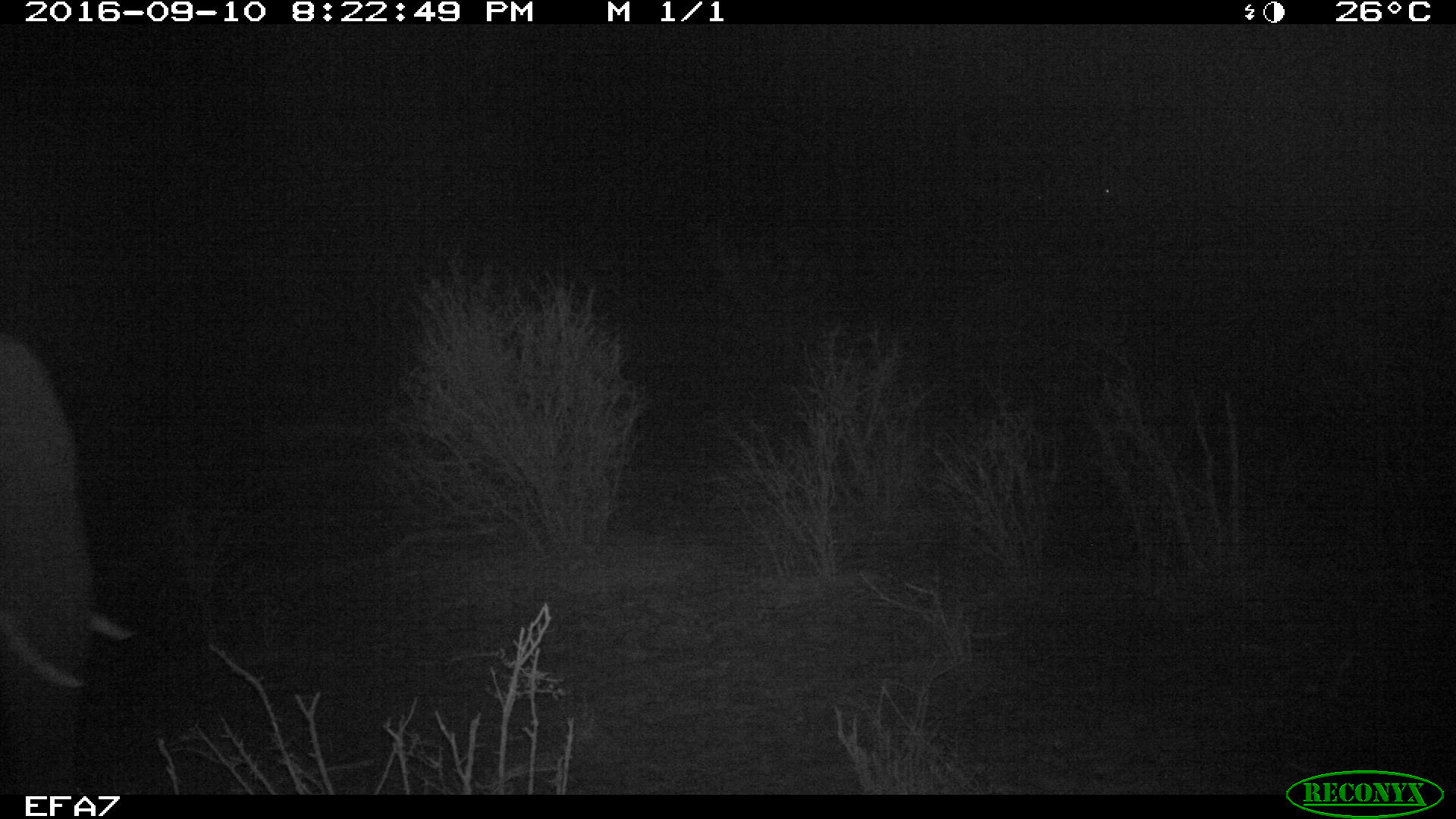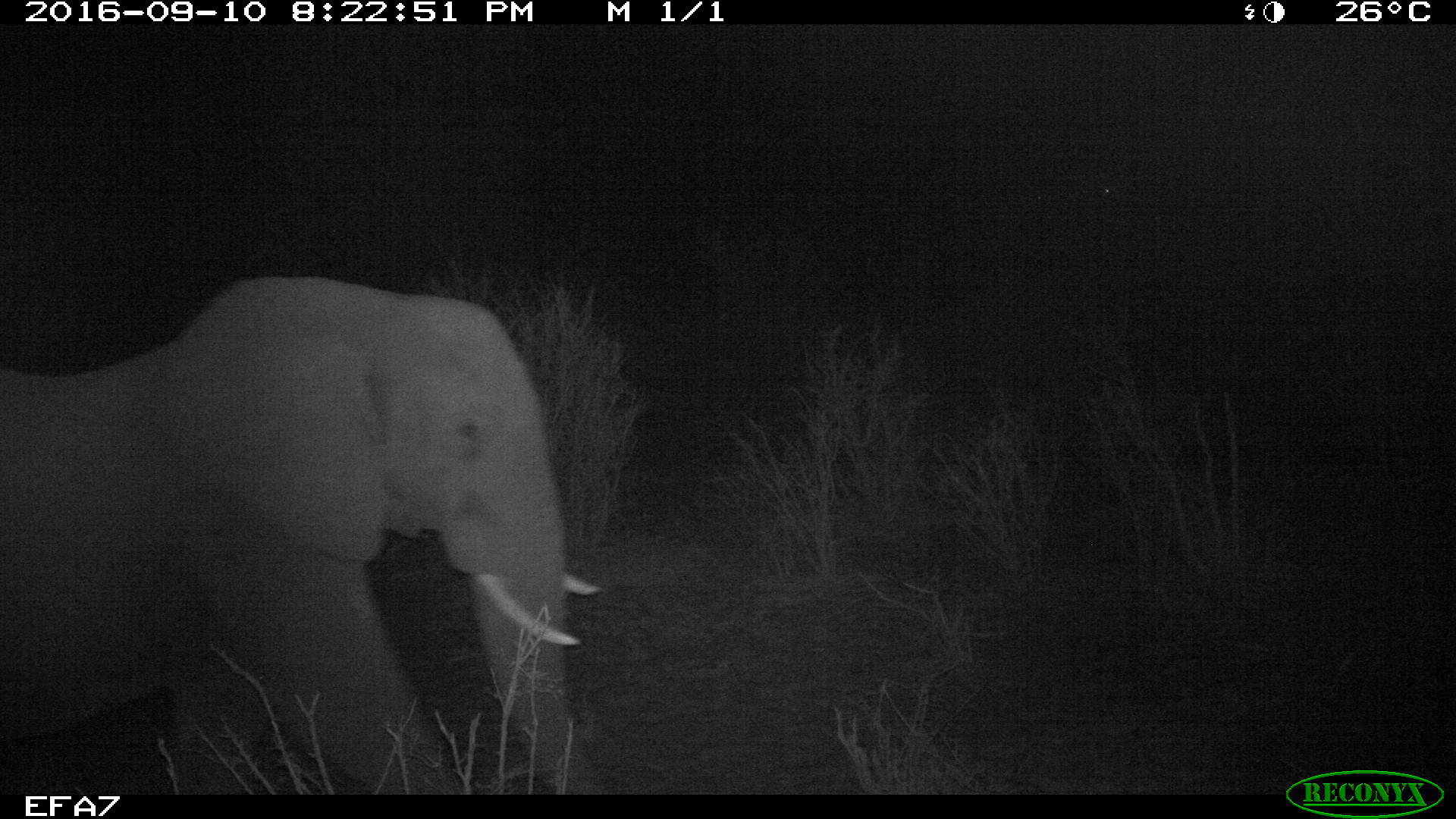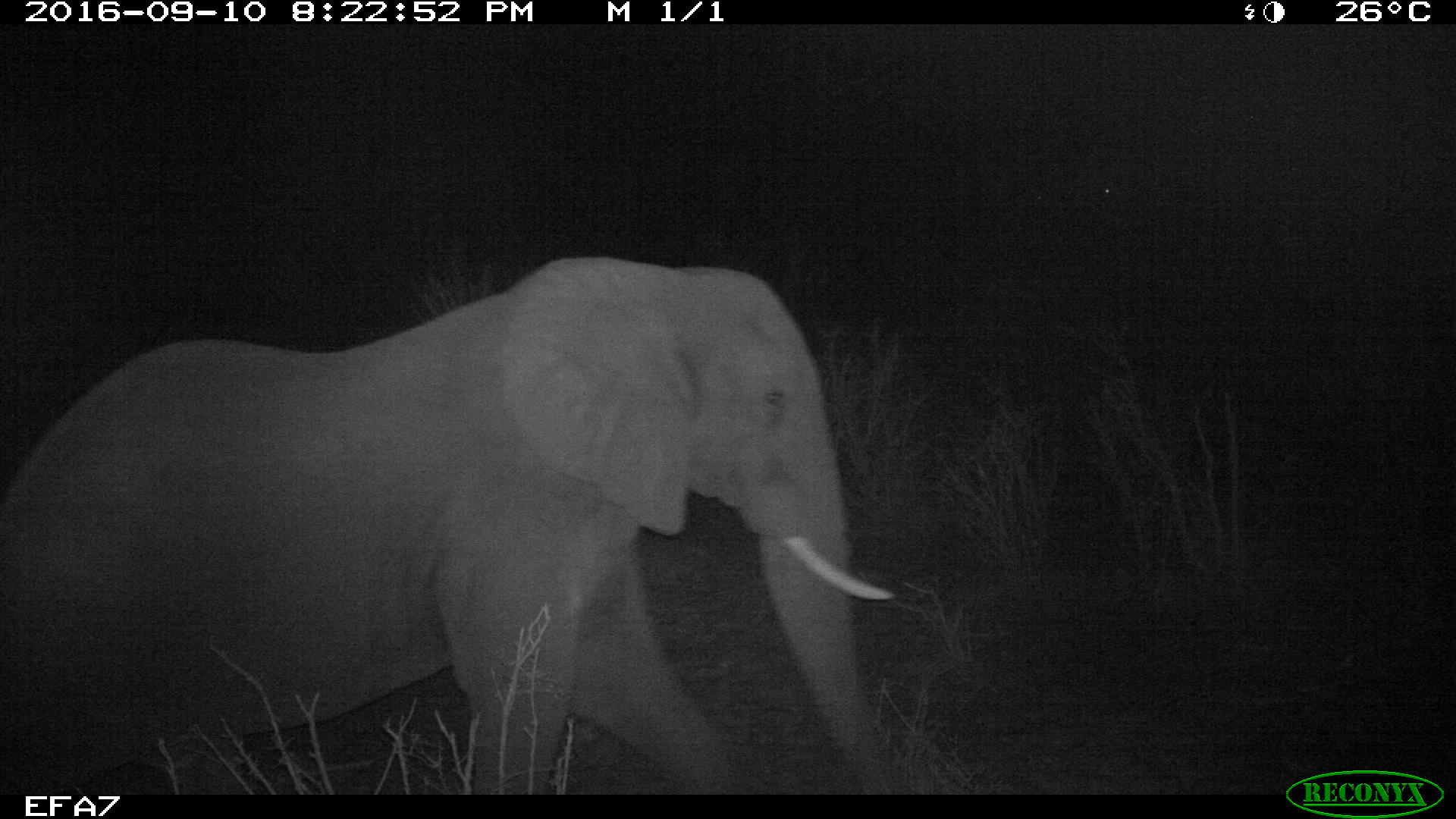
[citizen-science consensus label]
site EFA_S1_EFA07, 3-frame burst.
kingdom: Animalia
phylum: Chordata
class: Mammalia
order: Proboscidea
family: Elephantidae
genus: Loxodonta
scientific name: Loxodonta africana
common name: african bush elephant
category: elephant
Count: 1.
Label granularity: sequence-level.